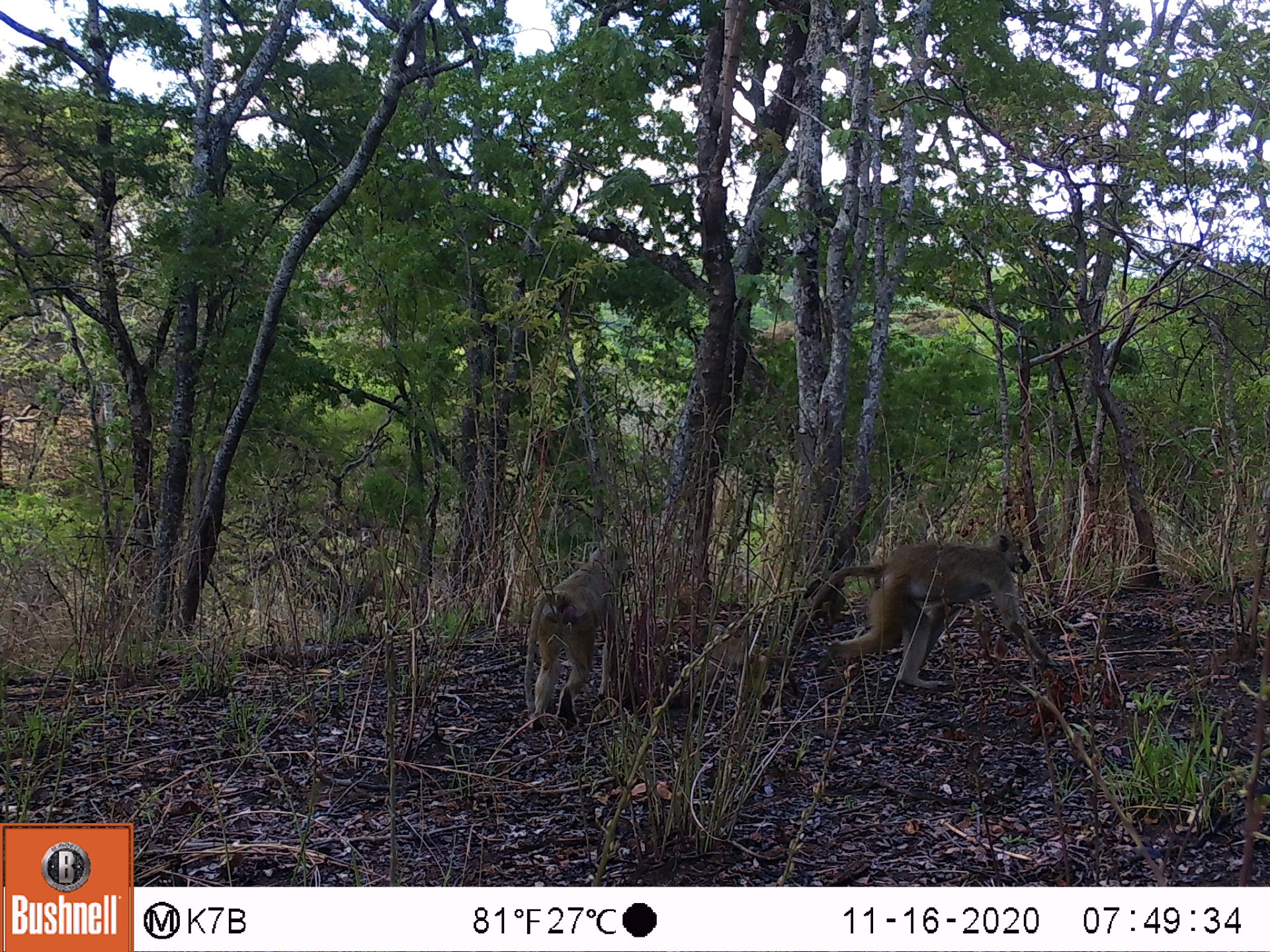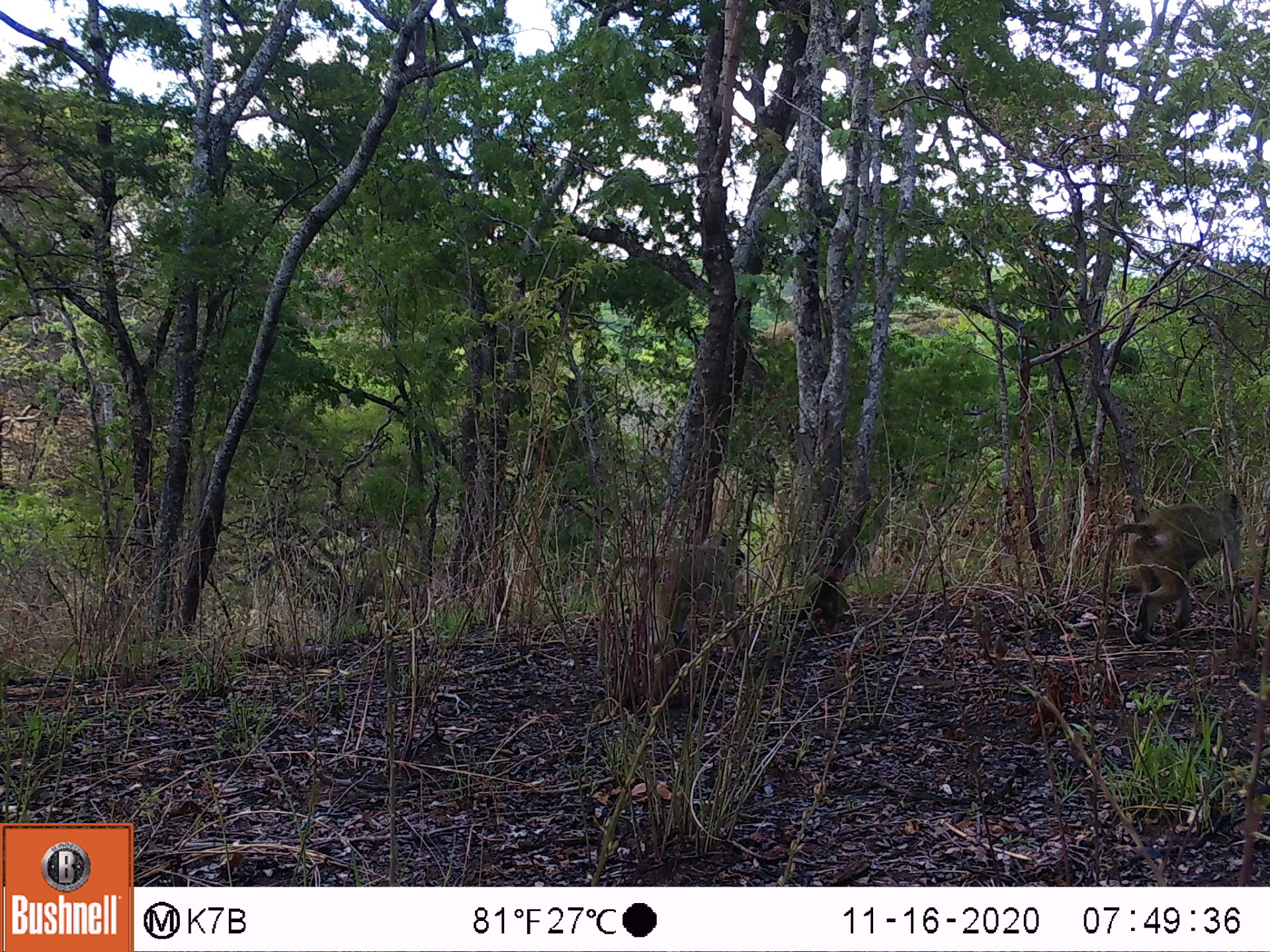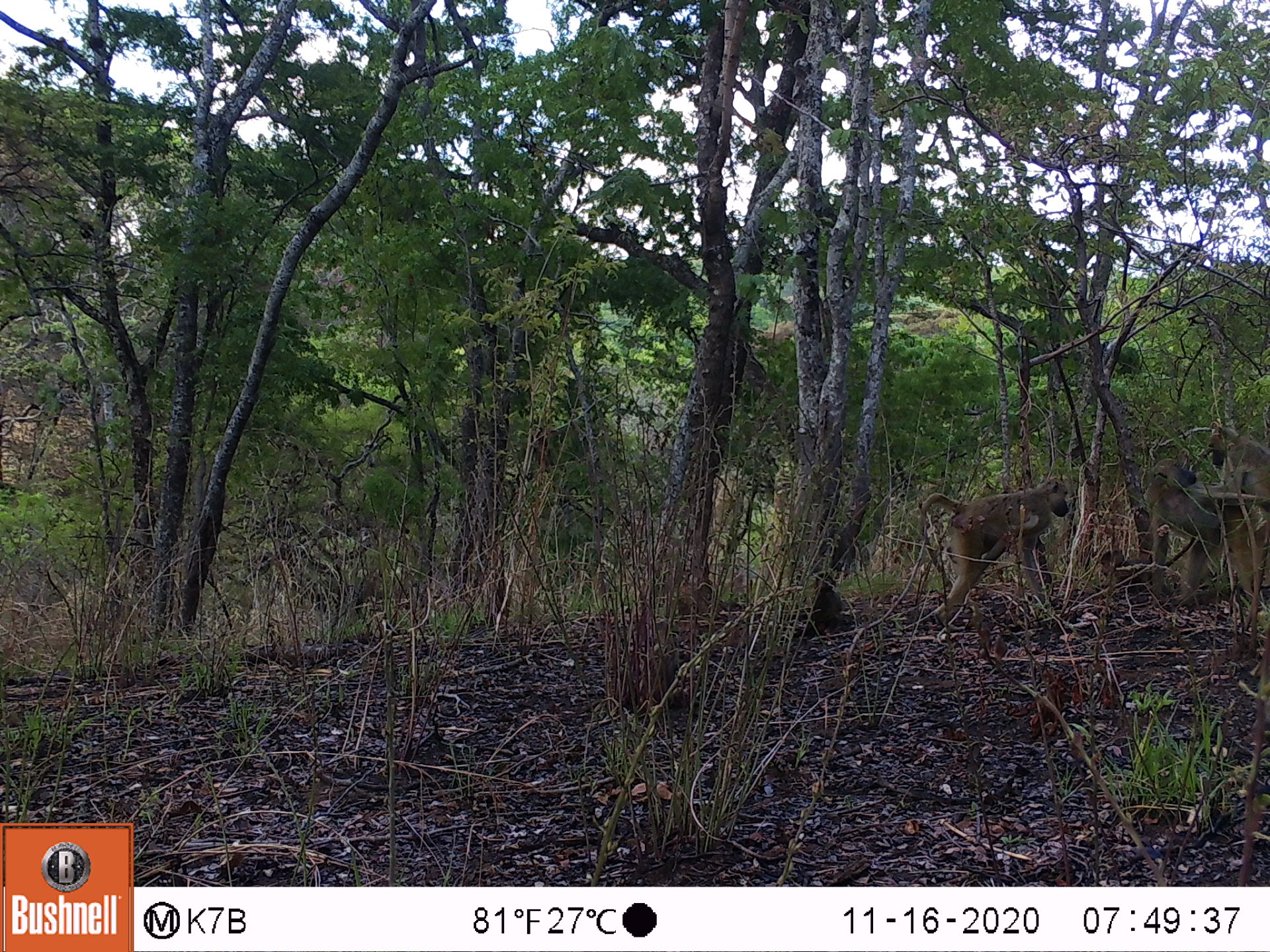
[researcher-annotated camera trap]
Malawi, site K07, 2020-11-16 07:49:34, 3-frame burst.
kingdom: Animalia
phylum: Chordata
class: Mammalia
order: Primates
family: Cercopithecidae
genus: Papio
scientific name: Papio cynocephalus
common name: yellow baboon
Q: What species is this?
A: Yellow baboon (Papio cynocephalus).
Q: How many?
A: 2.